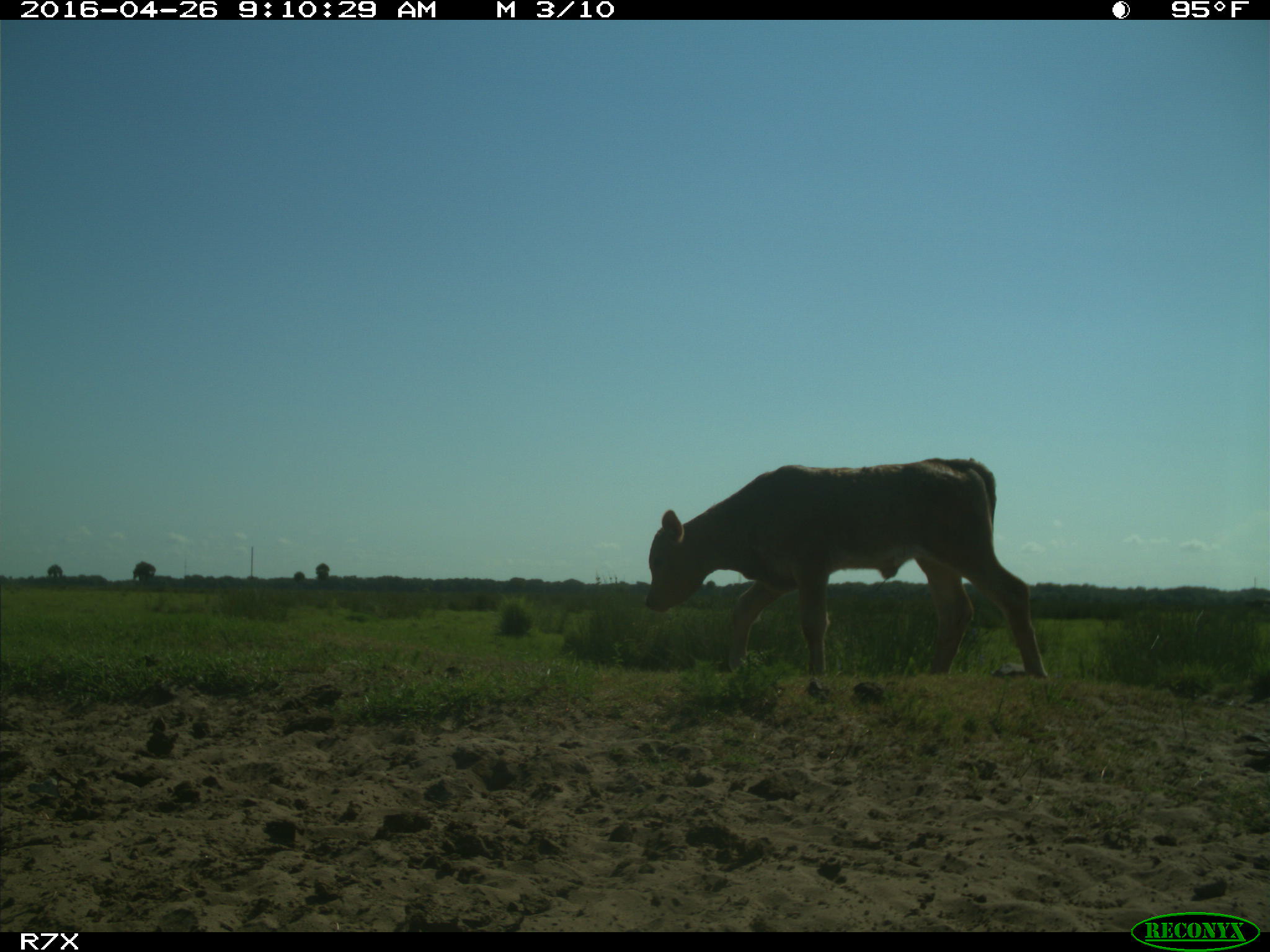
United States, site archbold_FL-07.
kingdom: Animalia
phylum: Chordata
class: Mammalia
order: Artiodactyla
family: Bovidae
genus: Bos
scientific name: Bos taurus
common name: domestic cow